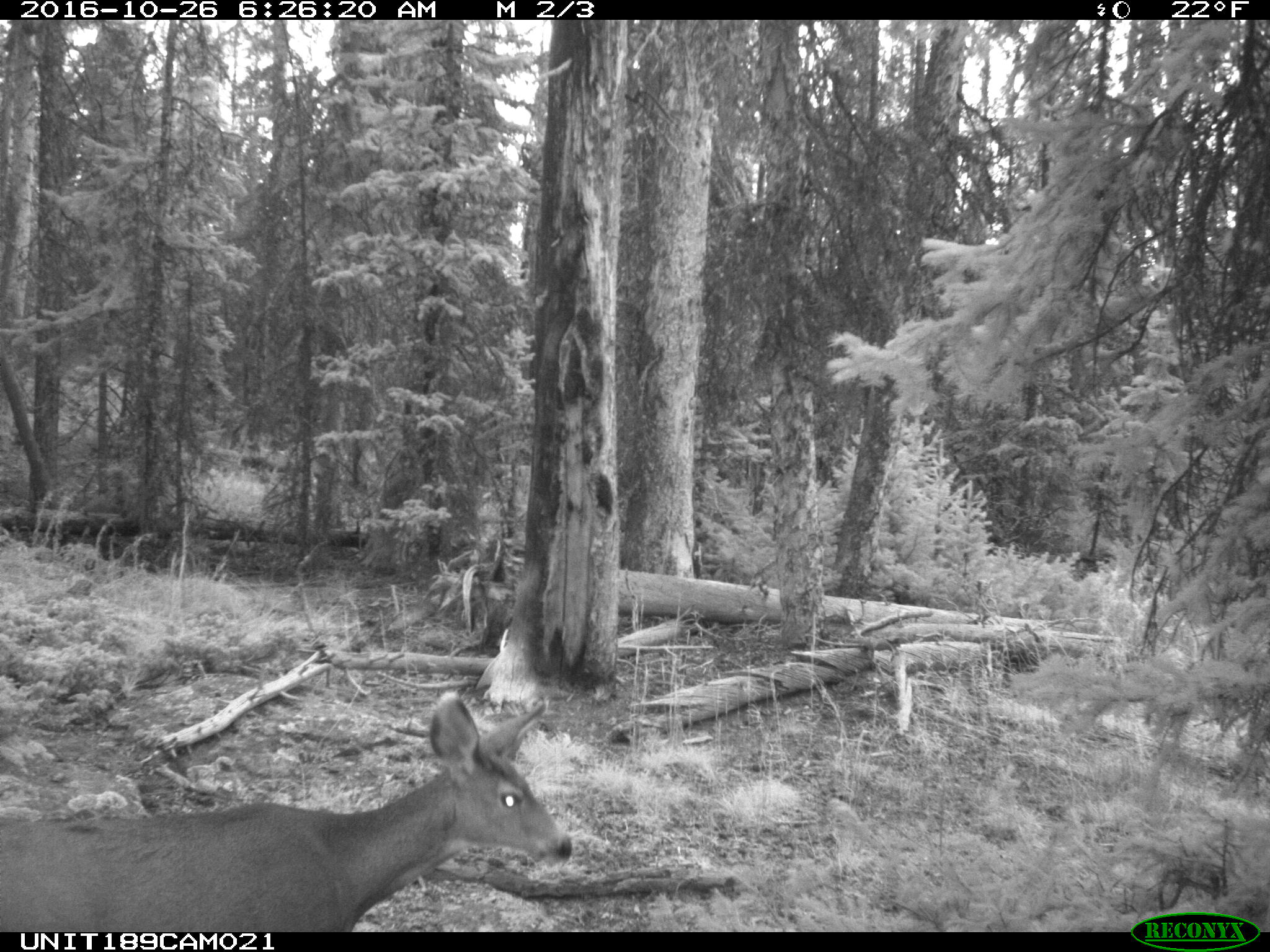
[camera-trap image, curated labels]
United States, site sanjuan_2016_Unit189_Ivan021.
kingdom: Animalia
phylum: Chordata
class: Mammalia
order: Artiodactyla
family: Cervidae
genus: Odocoileus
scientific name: Odocoileus hemionus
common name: mule deer